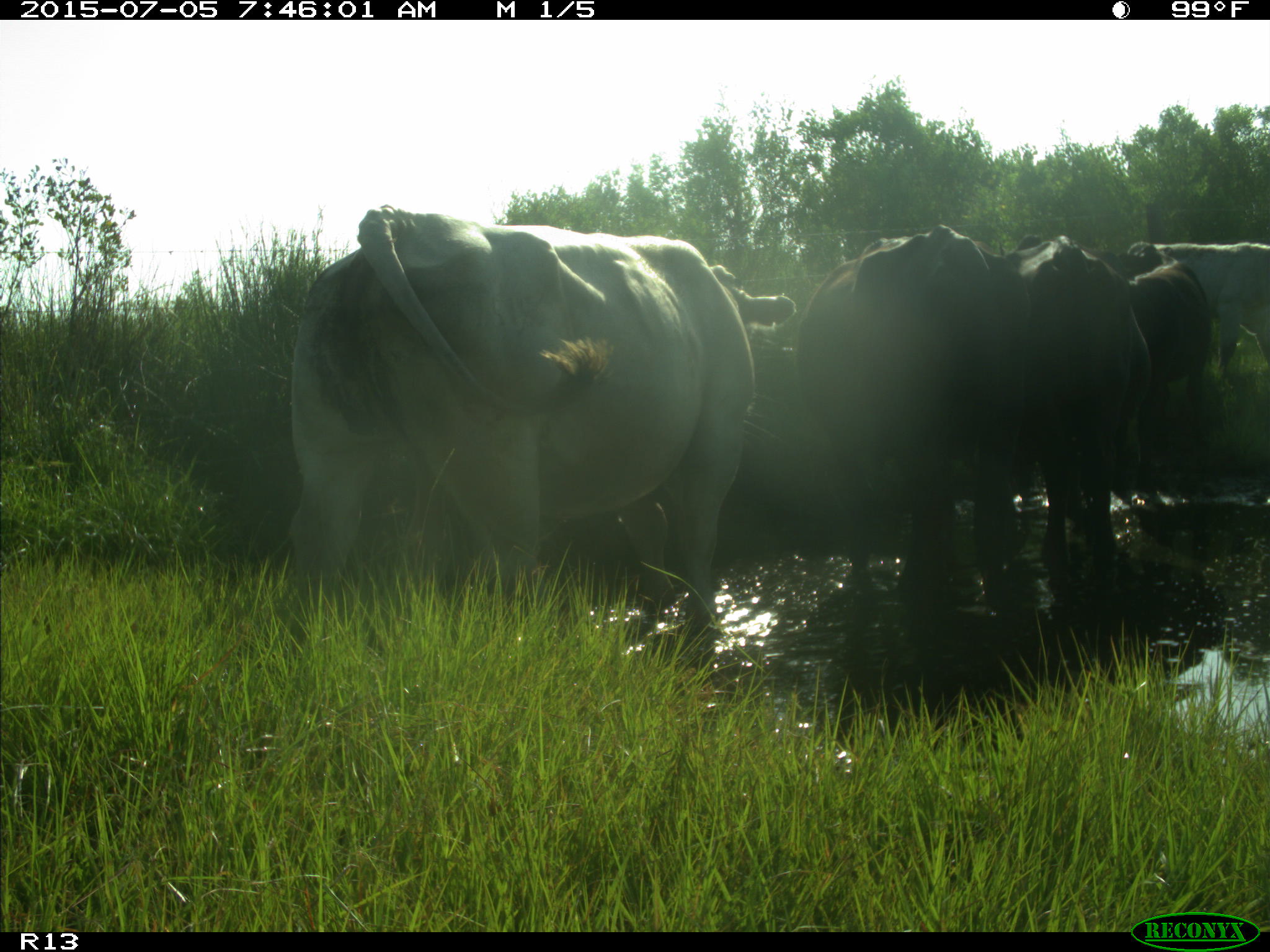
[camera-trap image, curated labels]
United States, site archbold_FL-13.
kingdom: Animalia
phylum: Chordata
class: Mammalia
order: Artiodactyla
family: Bovidae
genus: Bos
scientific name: Bos taurus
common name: domestic cow